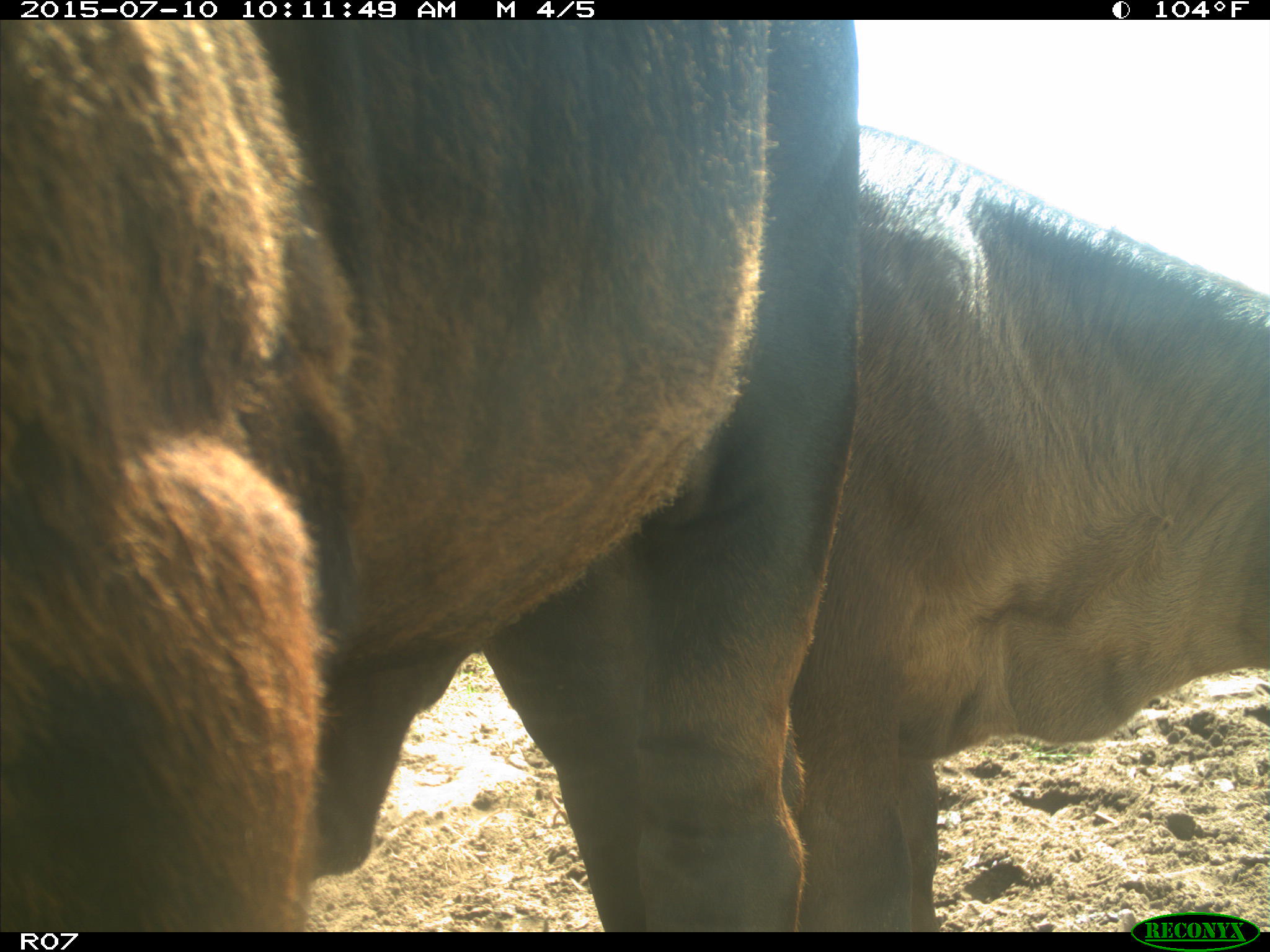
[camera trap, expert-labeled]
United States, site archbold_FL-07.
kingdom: Animalia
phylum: Chordata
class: Mammalia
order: Artiodactyla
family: Bovidae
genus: Bos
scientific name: Bos taurus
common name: domestic cow